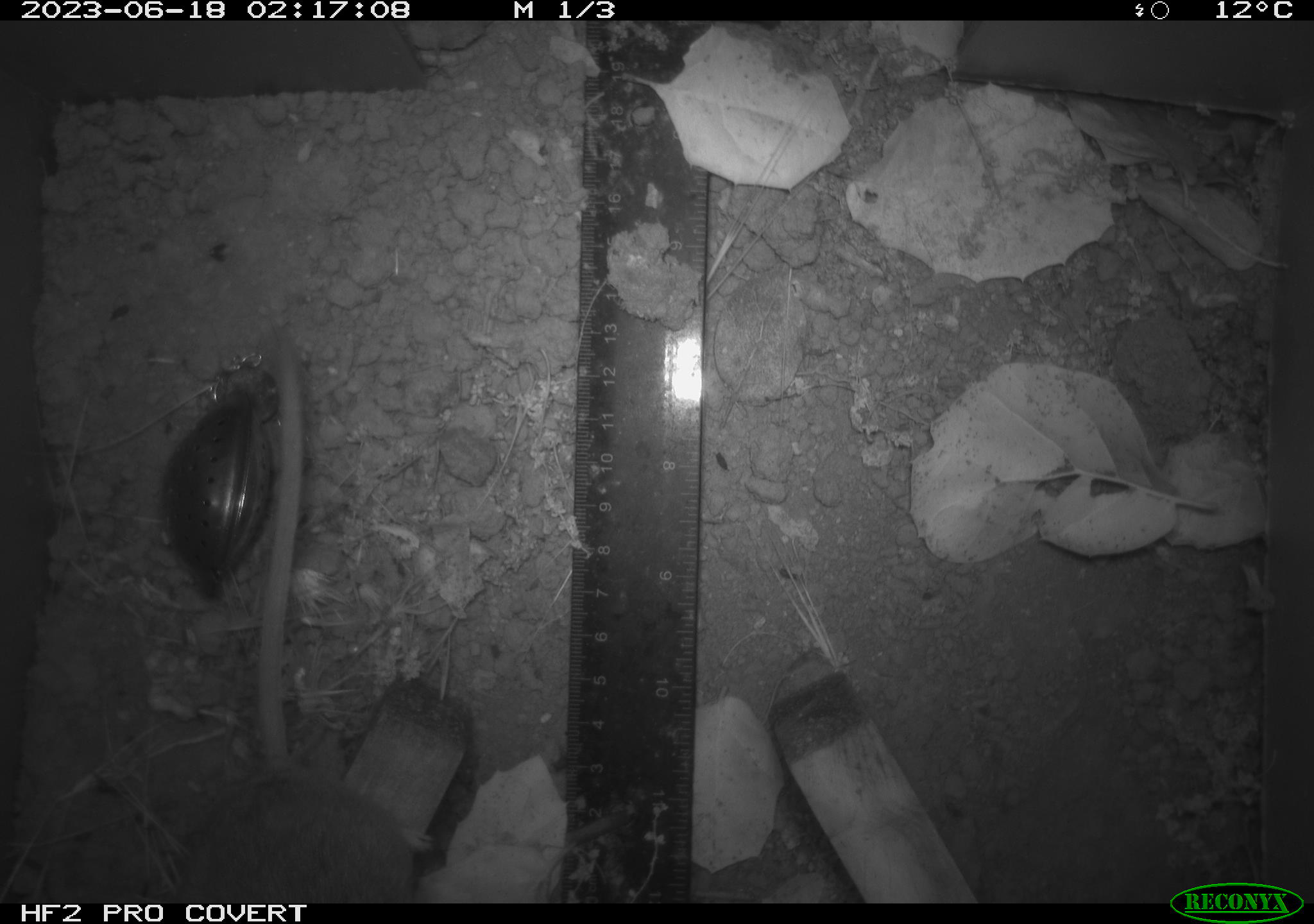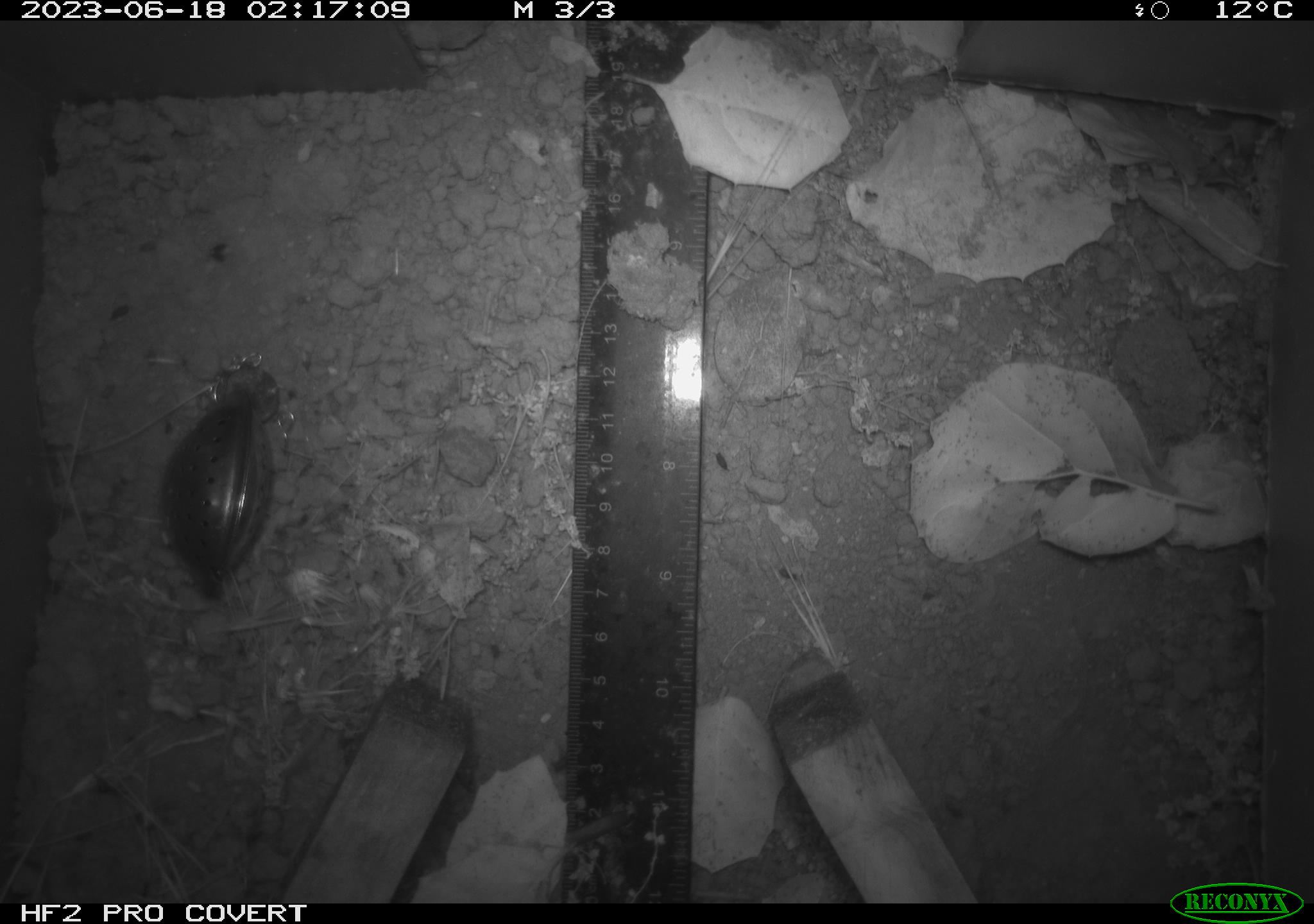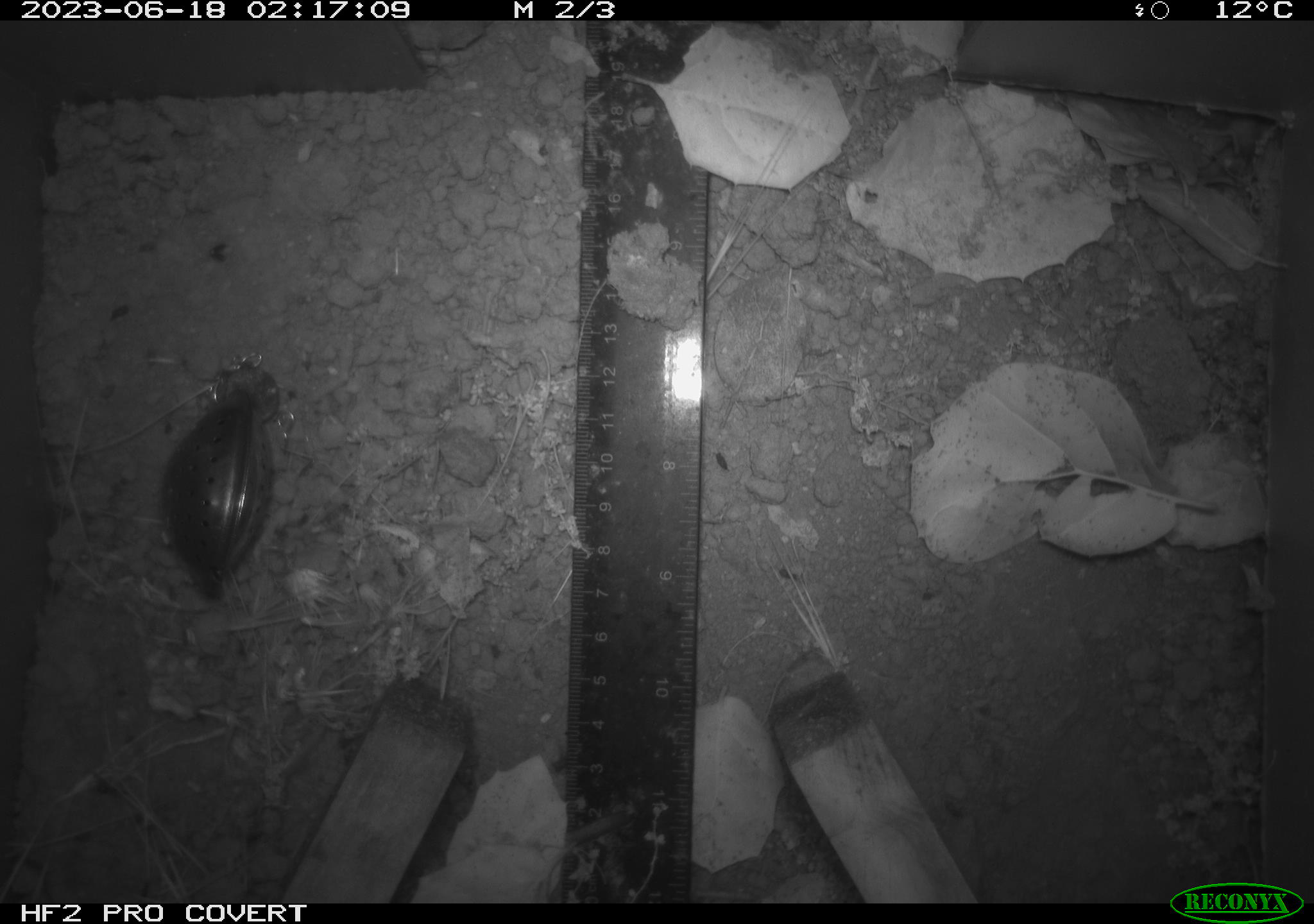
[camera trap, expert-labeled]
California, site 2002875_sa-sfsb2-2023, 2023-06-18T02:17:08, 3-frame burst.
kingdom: Animalia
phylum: Chordata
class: Mammalia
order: Rodentia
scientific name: Rodentia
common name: mouse species